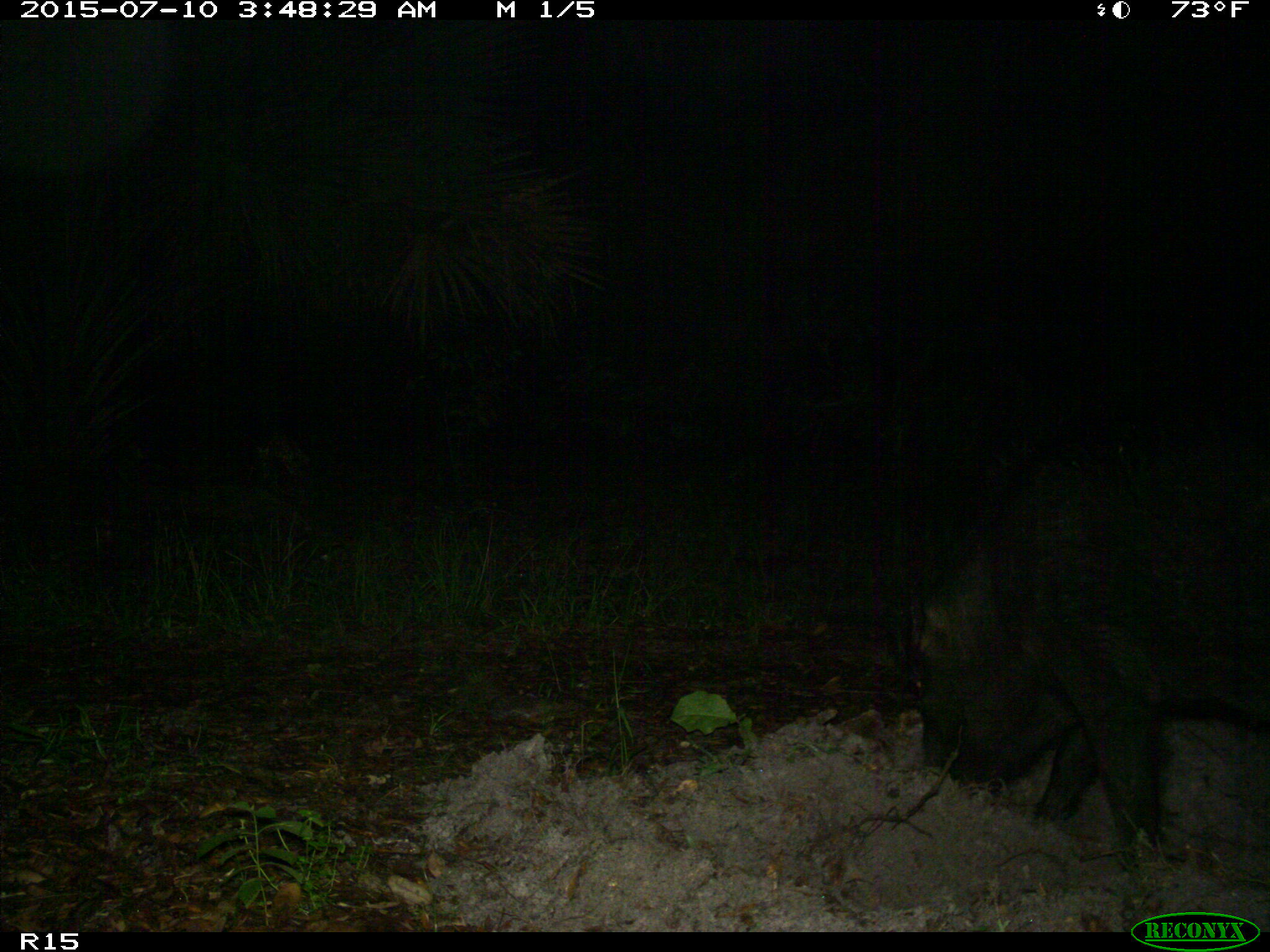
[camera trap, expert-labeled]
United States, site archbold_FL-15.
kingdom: Animalia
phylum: Chordata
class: Mammalia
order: Artiodactyla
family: Suidae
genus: Sus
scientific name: Sus scrofa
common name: wild boar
Sus scrofa (wild boar).